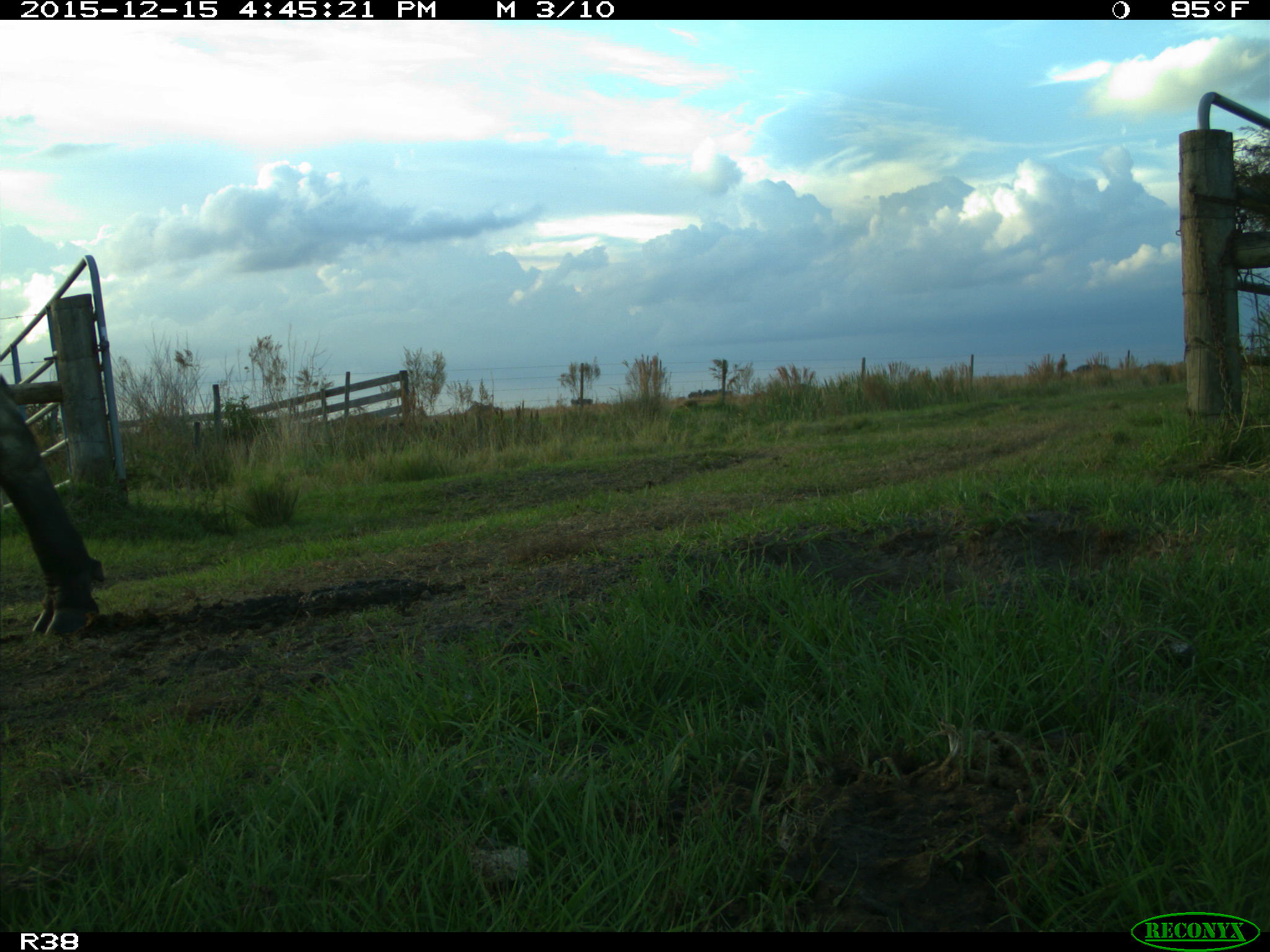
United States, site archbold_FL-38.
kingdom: Animalia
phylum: Chordata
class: Mammalia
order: Artiodactyla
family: Bovidae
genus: Bos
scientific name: Bos taurus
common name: domestic cow